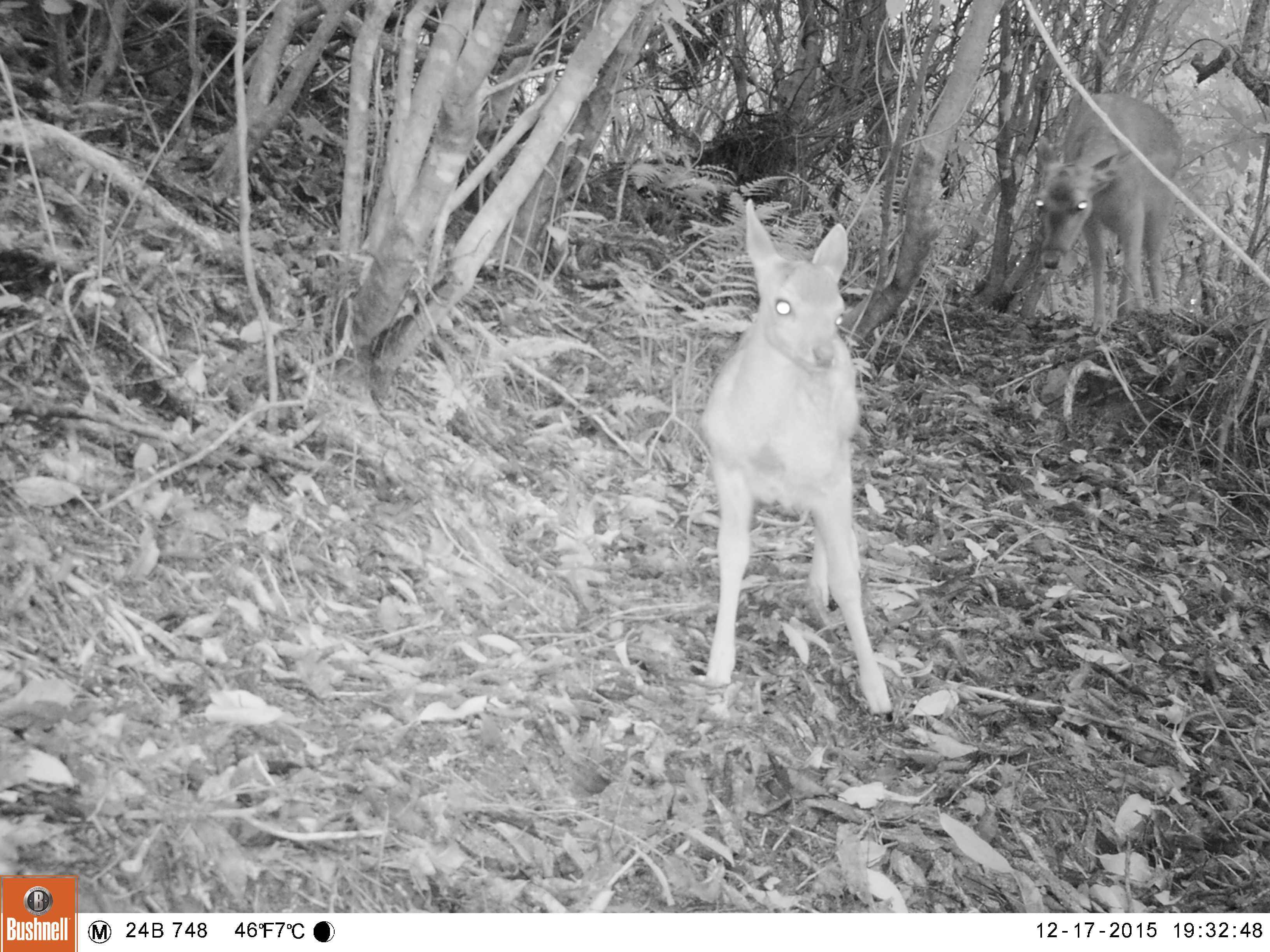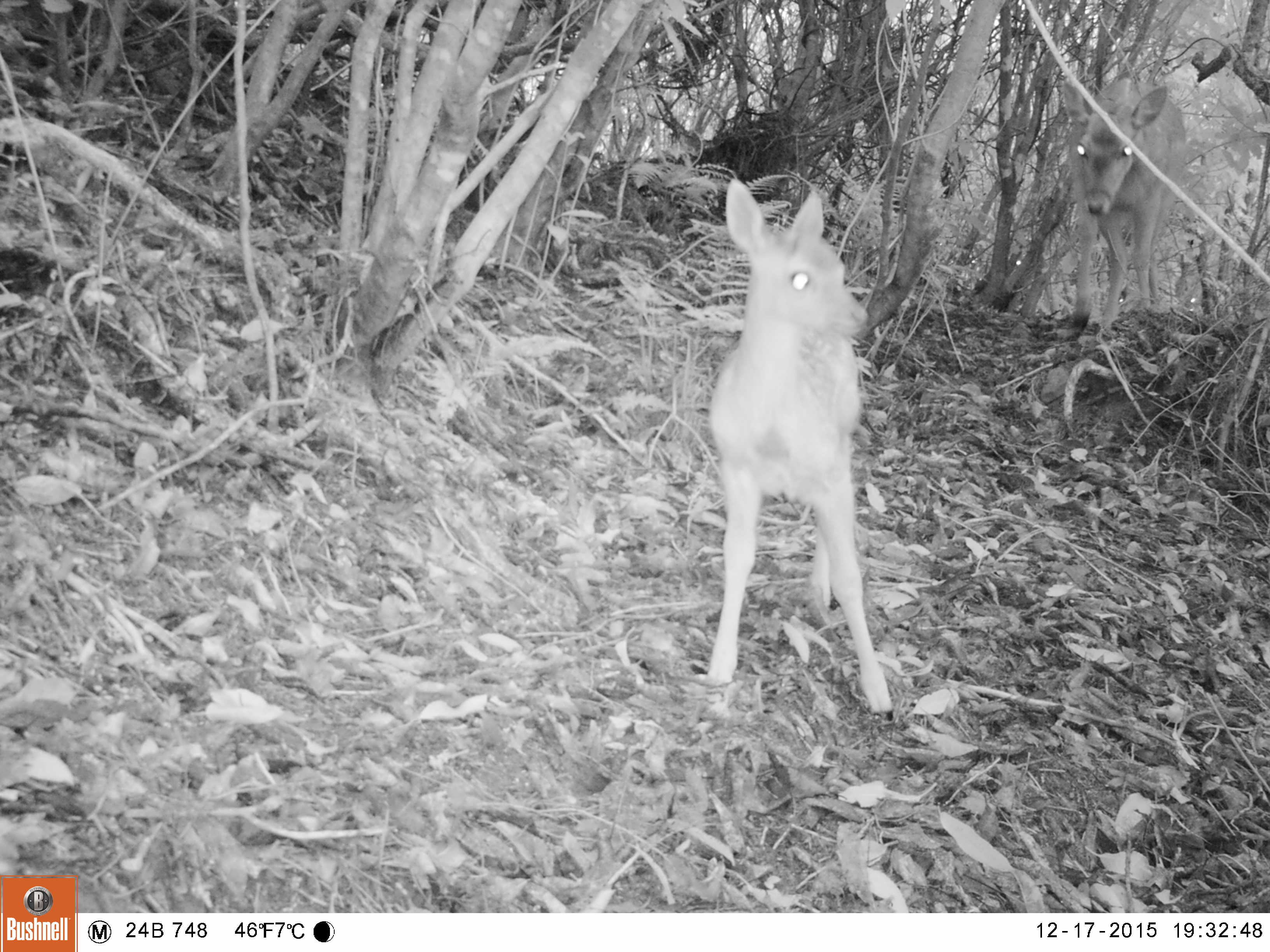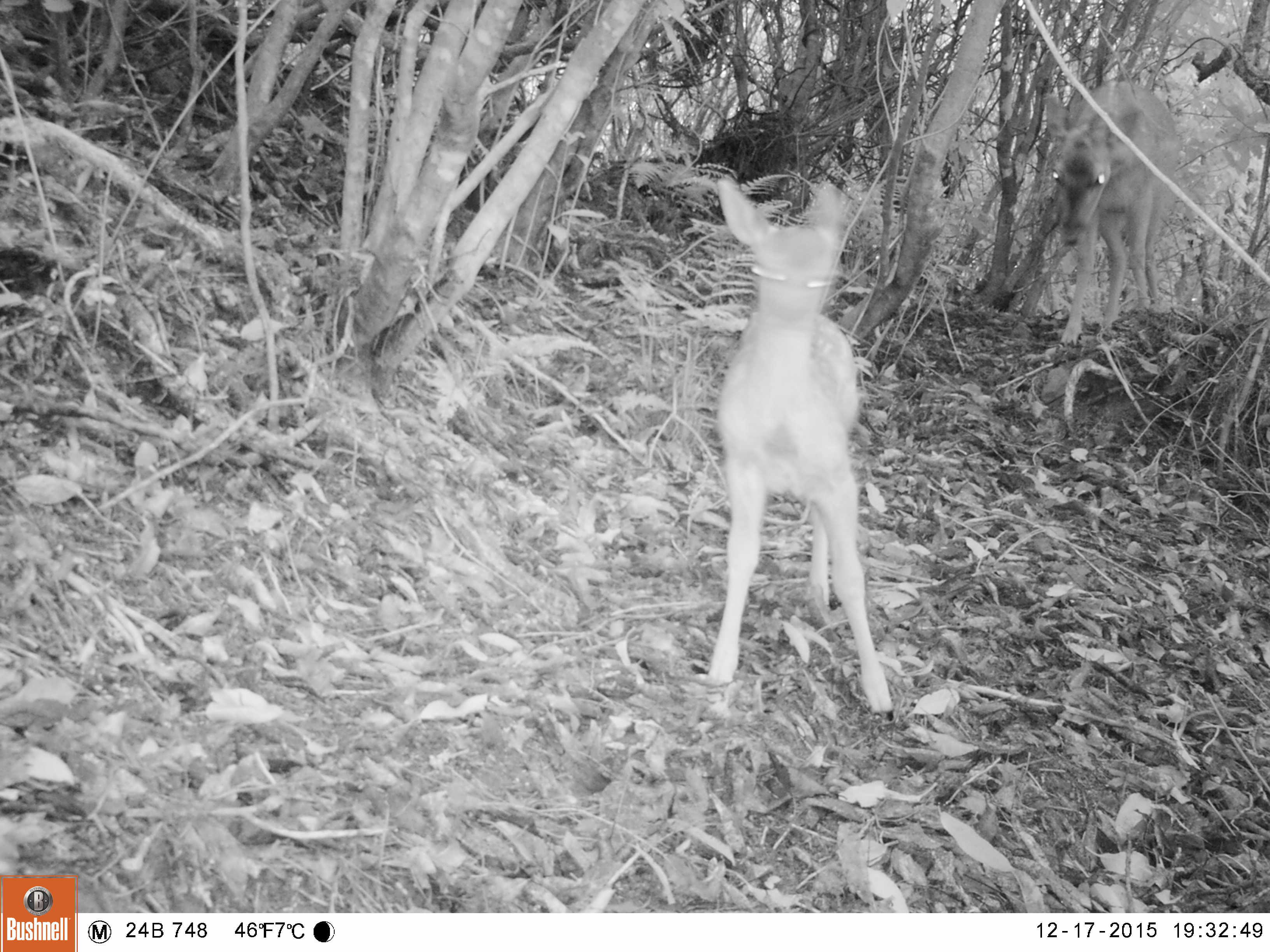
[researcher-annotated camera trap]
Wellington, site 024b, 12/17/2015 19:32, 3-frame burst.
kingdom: Animalia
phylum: Chordata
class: Mammalia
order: Artiodactyla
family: Cervidae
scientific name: Cervini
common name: deer